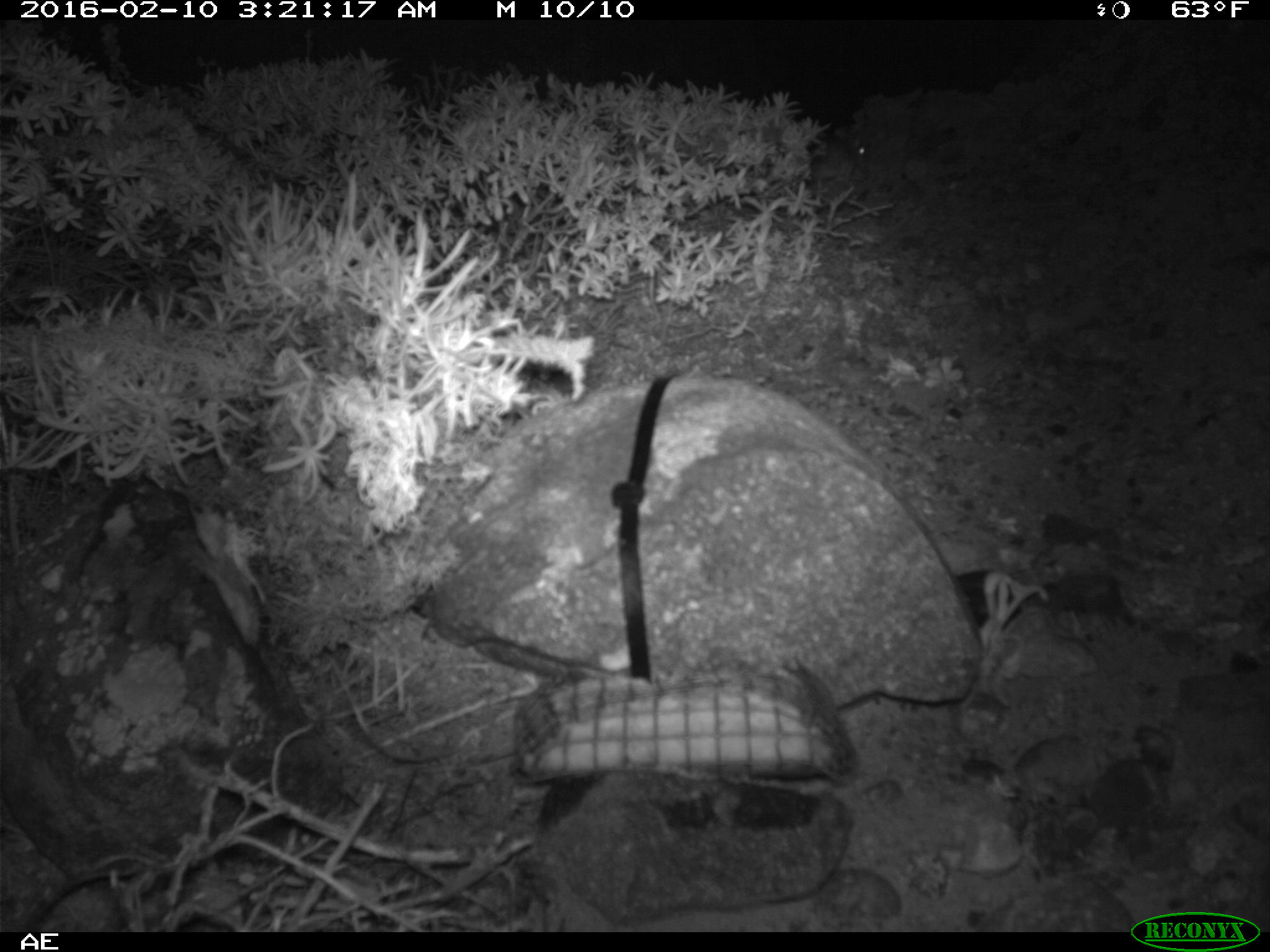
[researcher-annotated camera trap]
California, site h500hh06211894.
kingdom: Animalia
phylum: Chordata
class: Mammalia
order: Rodentia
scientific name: Rodentia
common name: rodent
Rodent (Rodentia).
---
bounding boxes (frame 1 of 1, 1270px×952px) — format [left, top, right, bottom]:
rodent: [840, 130, 876, 167]